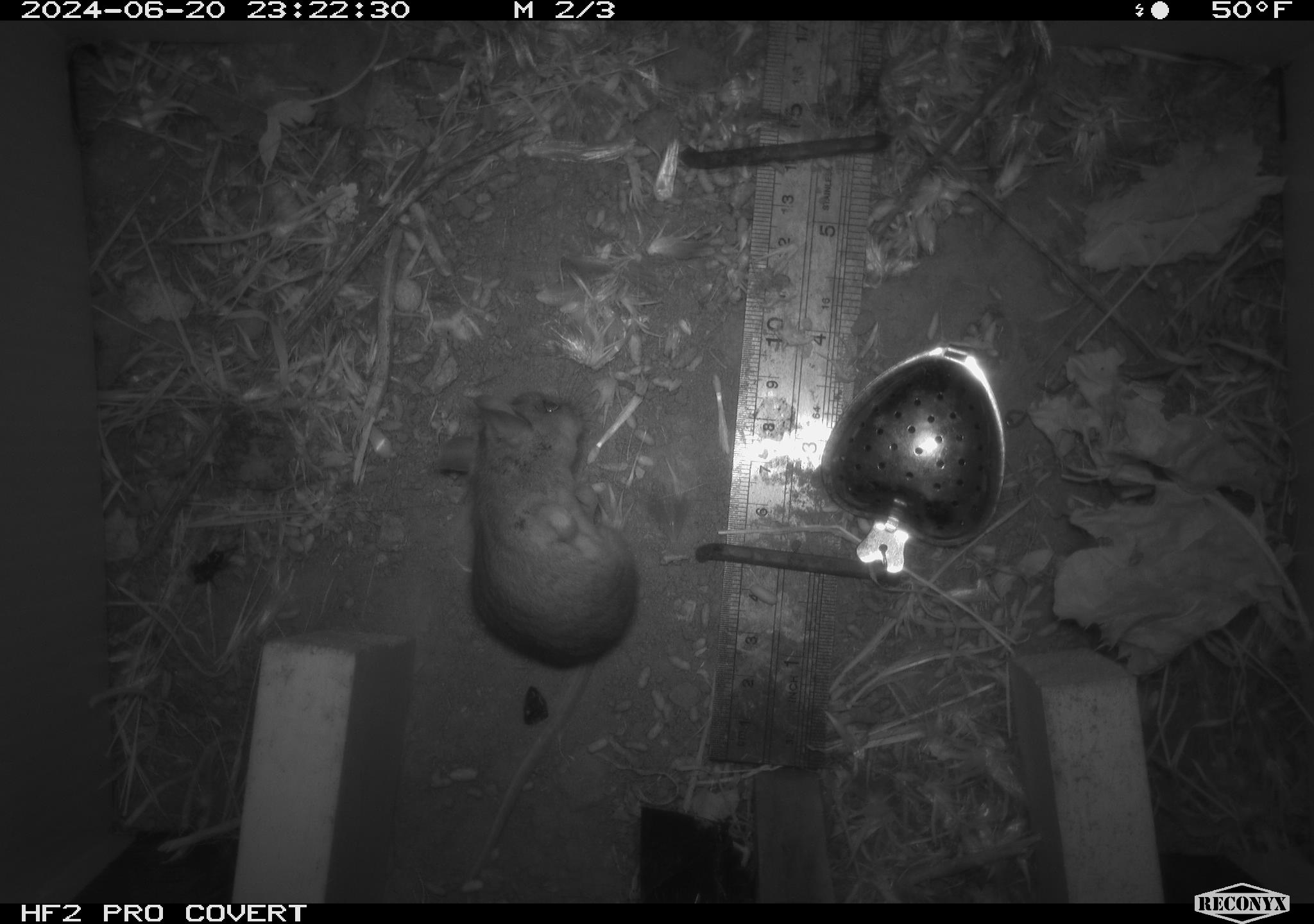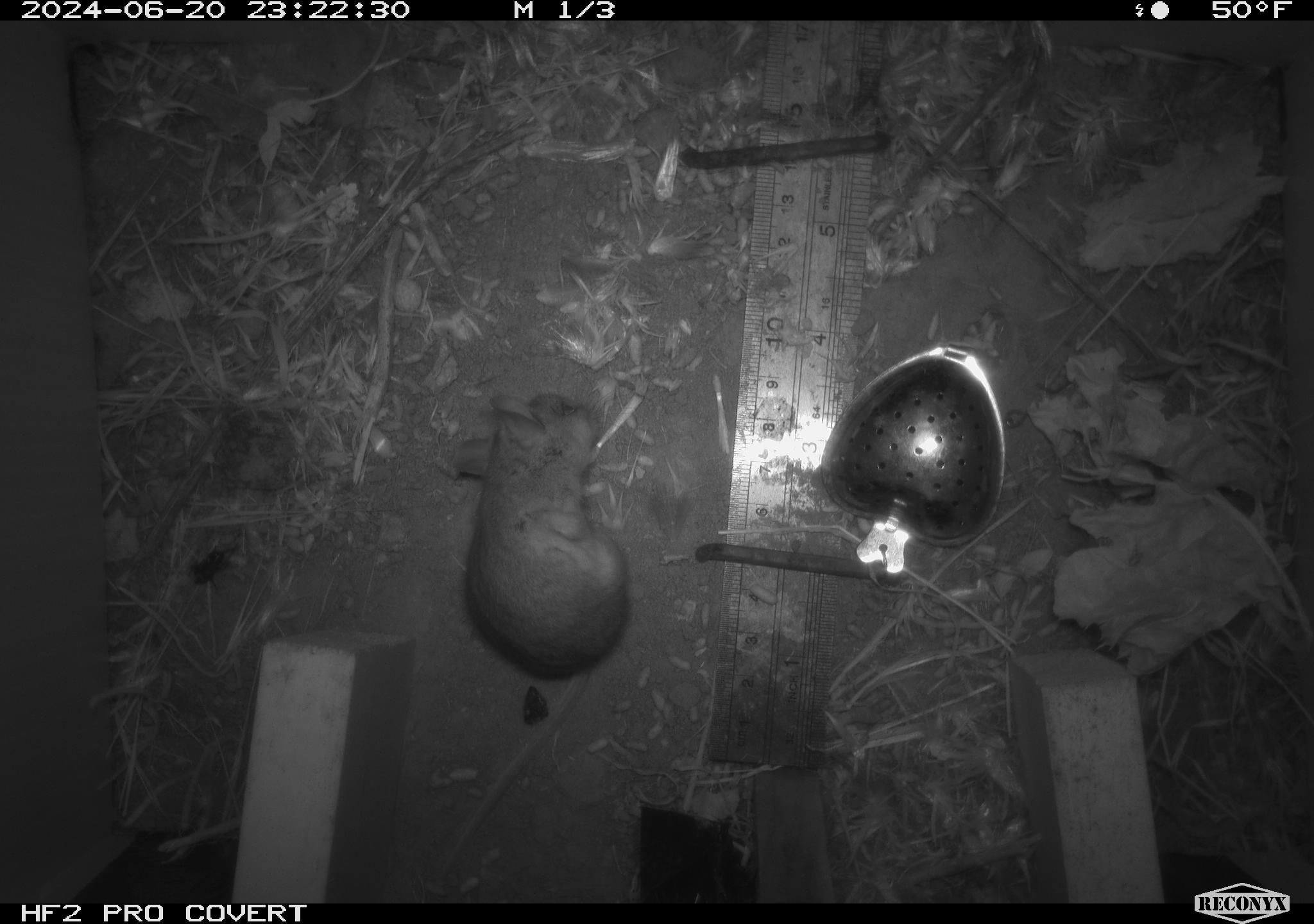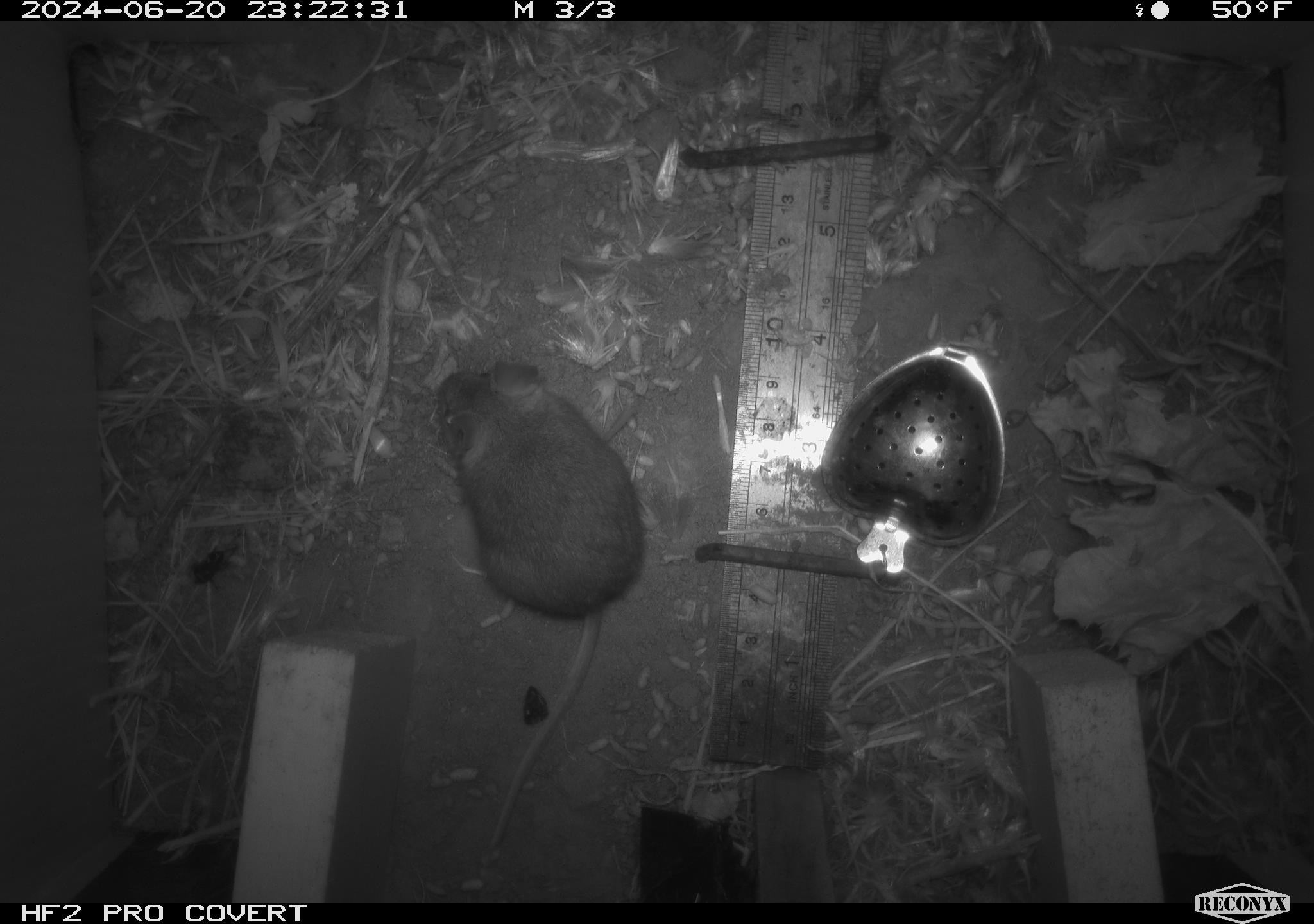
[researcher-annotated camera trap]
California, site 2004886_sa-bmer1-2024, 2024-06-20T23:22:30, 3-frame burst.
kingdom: Animalia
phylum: Chordata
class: Mammalia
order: Rodentia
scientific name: Rodentia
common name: mouse species